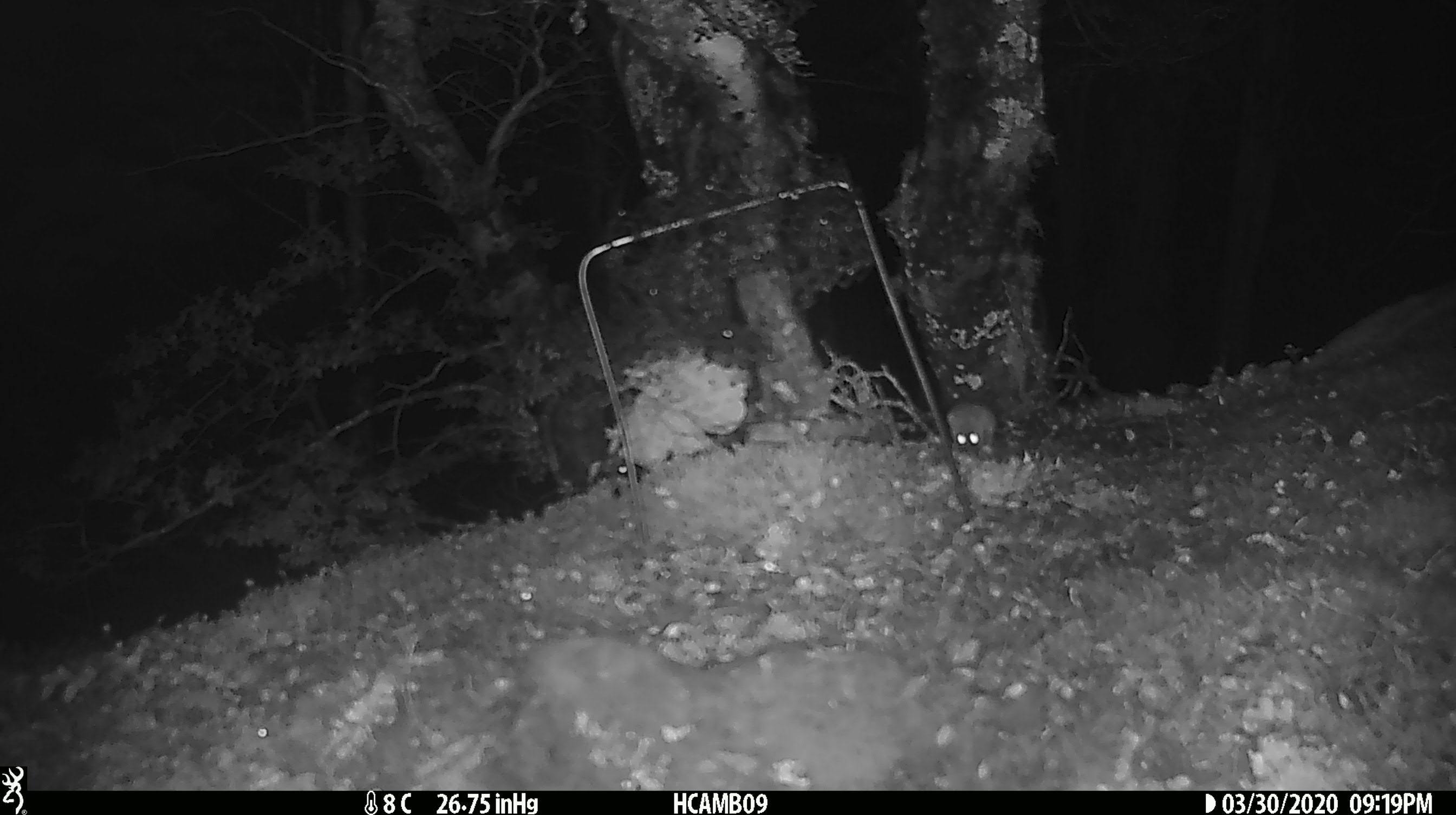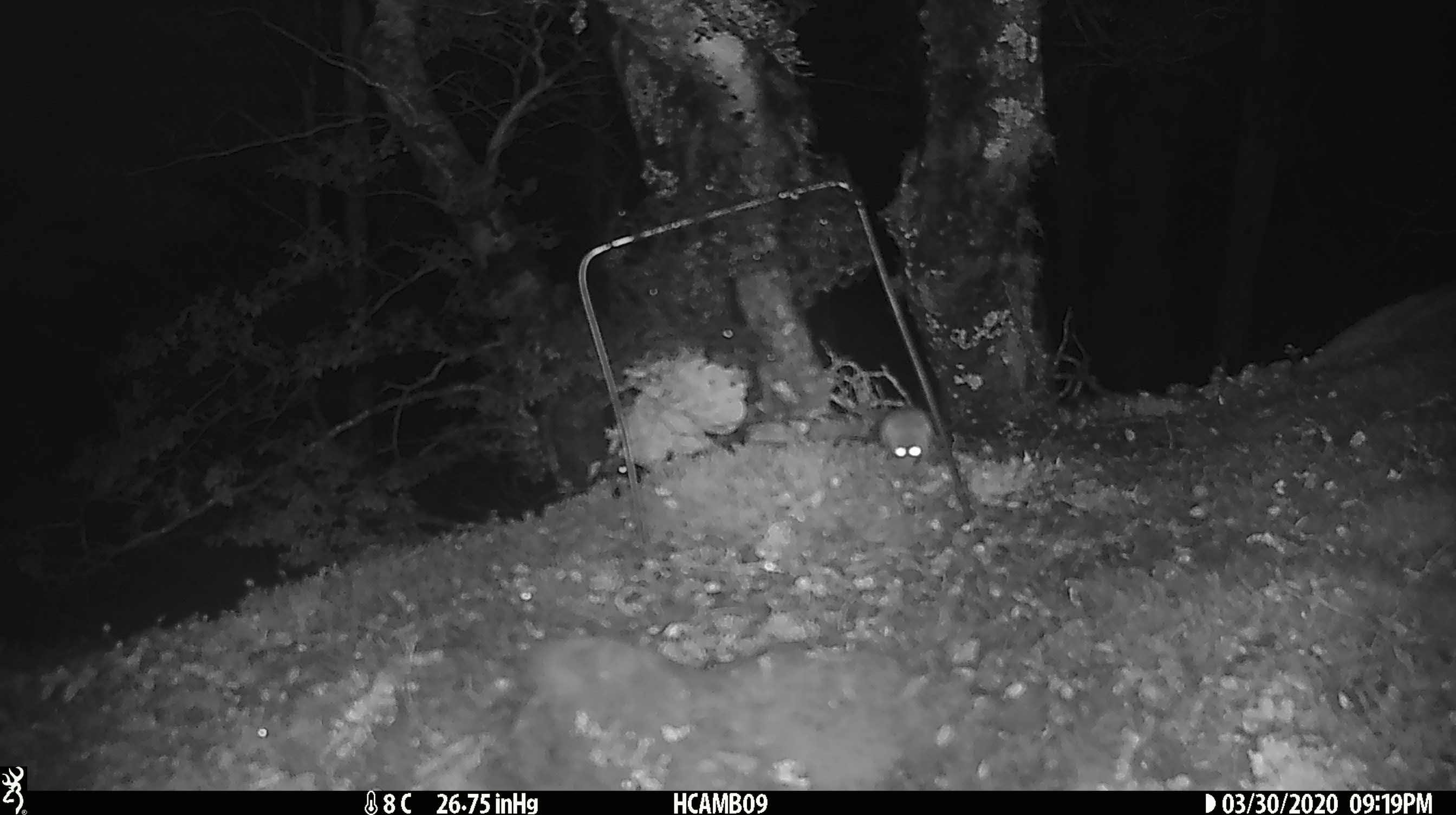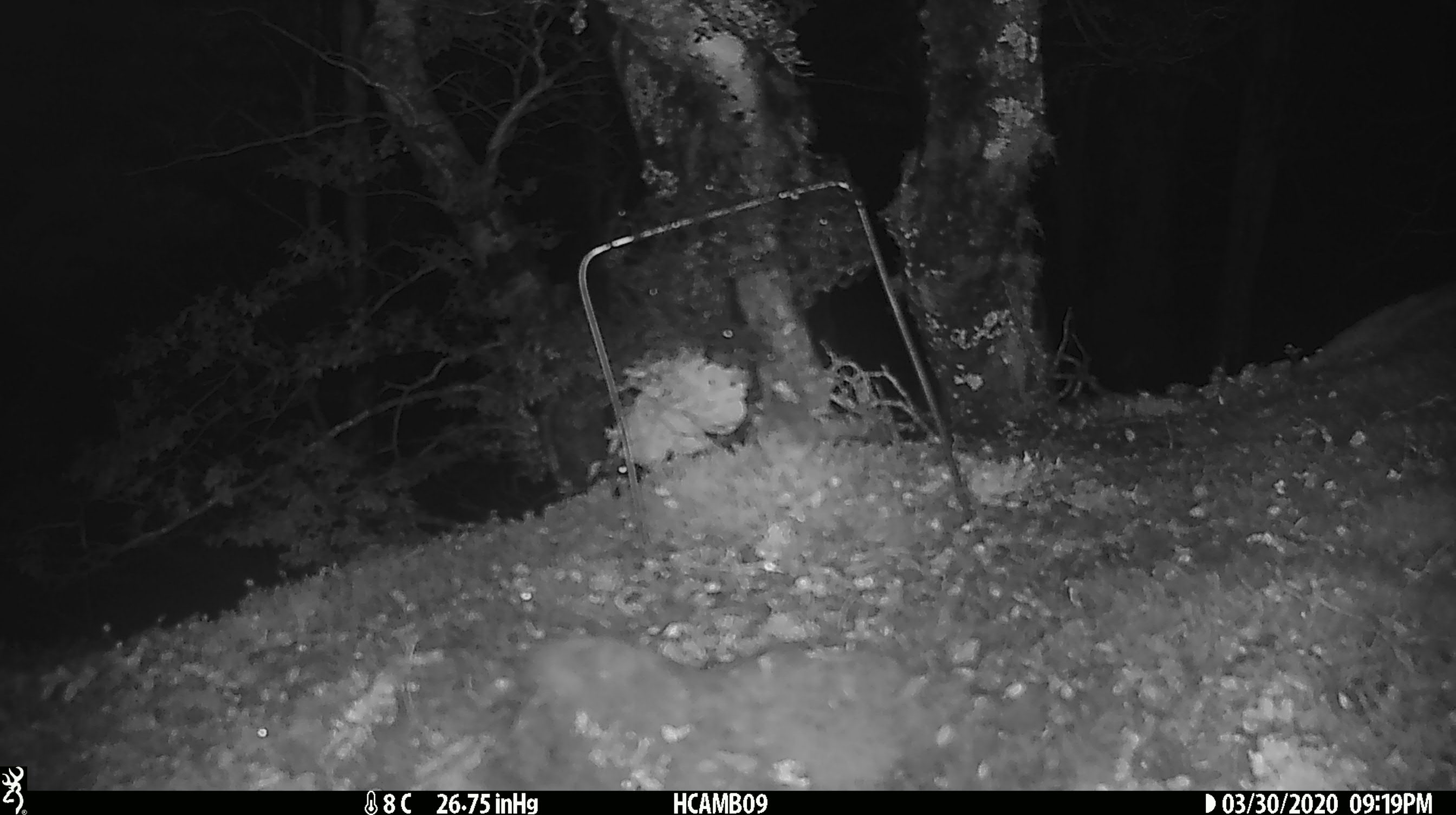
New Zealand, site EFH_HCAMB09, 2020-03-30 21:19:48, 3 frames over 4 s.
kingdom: Animalia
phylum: Chordata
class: Mammalia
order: Rodentia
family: Muridae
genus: Mus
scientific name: Mus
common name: mouse